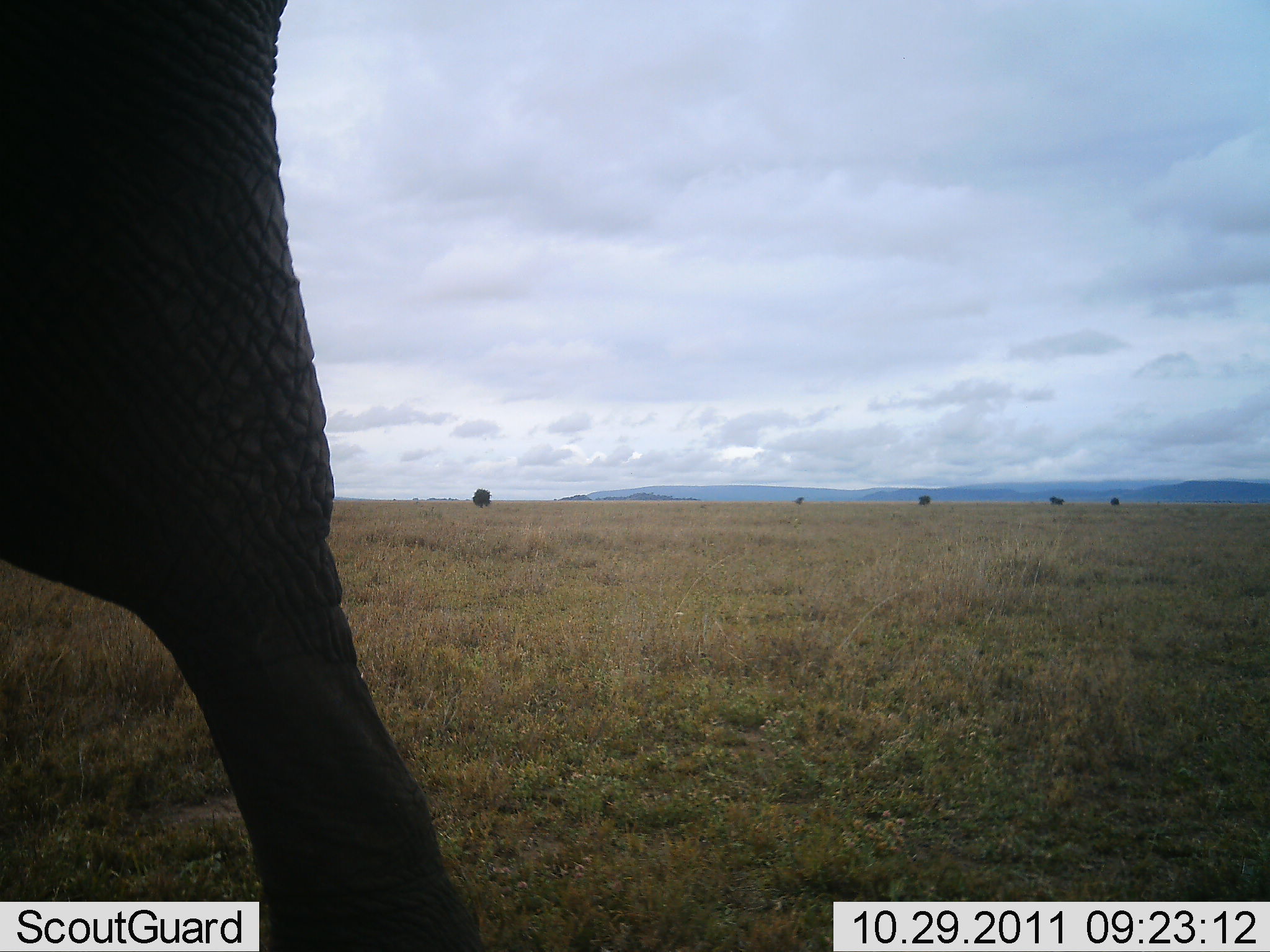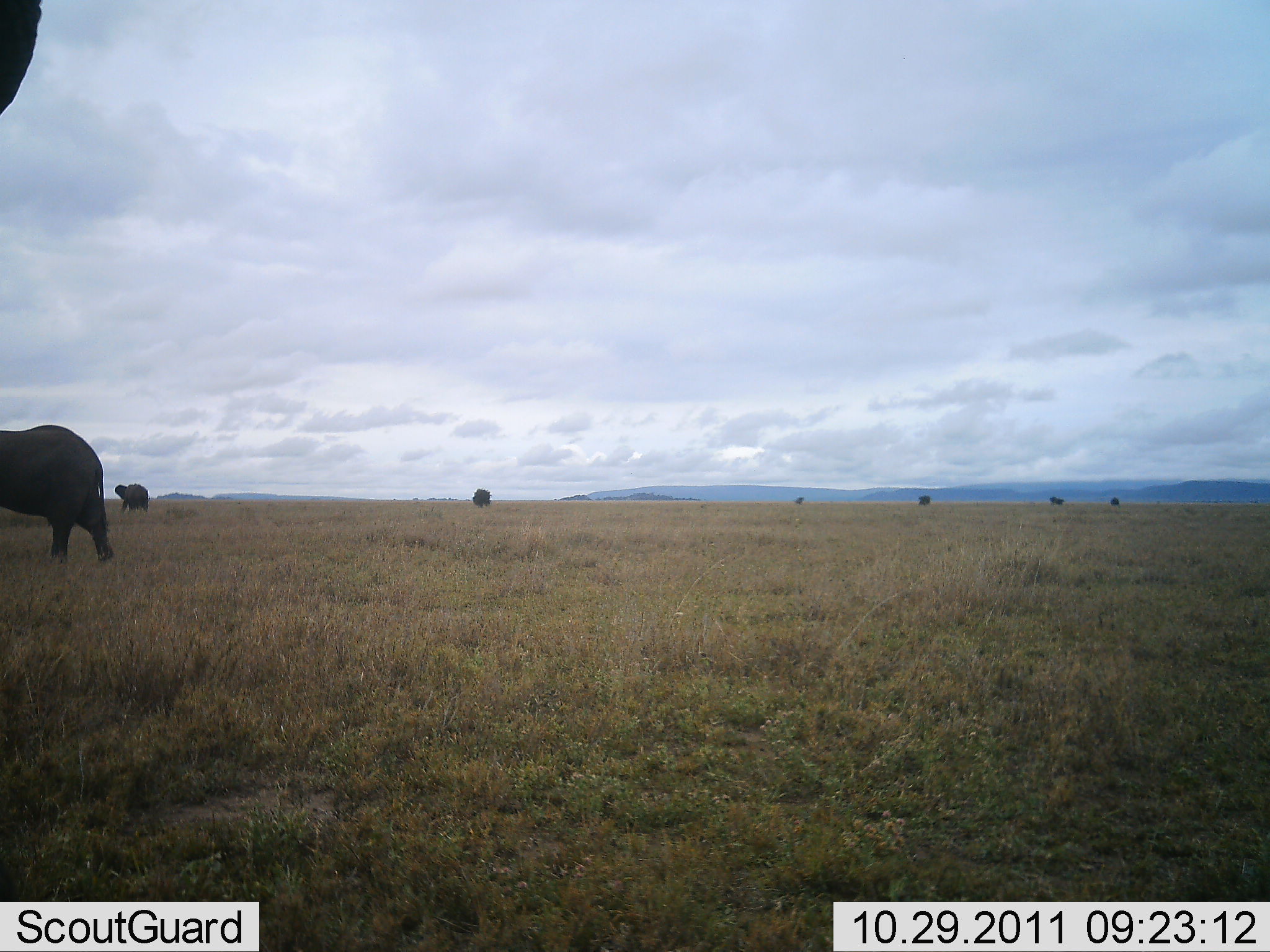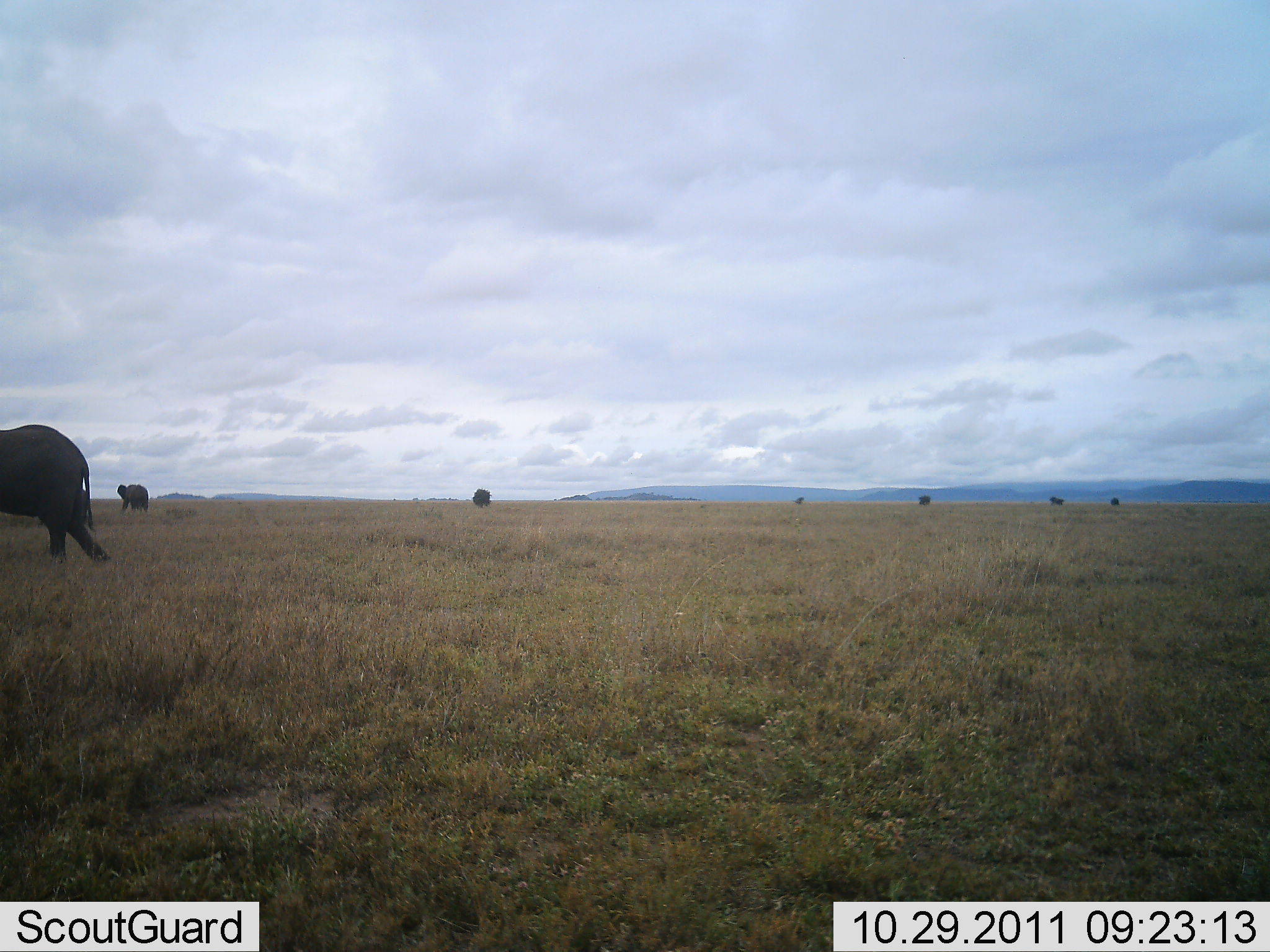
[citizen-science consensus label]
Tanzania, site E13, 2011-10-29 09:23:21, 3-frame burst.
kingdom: Animalia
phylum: Chordata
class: Mammalia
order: Proboscidea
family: Elephantidae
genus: Loxodonta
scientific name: Loxodonta africana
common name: african bush elephant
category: elephant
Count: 3.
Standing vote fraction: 25%.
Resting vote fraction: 0%.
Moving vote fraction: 94%.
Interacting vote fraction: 0%.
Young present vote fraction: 0%.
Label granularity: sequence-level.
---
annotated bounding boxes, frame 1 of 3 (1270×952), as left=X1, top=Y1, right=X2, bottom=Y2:
animal: left=0, top=0, right=493, bottom=951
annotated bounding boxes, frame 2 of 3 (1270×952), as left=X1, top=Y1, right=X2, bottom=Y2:
animal: left=0, top=425, right=115, bottom=563; left=113, top=483, right=150, bottom=514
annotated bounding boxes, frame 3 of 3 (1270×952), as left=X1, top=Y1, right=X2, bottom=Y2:
animal: left=0, top=424, right=112, bottom=567; left=39, top=489, right=90, bottom=530; left=117, top=482, right=150, bottom=515